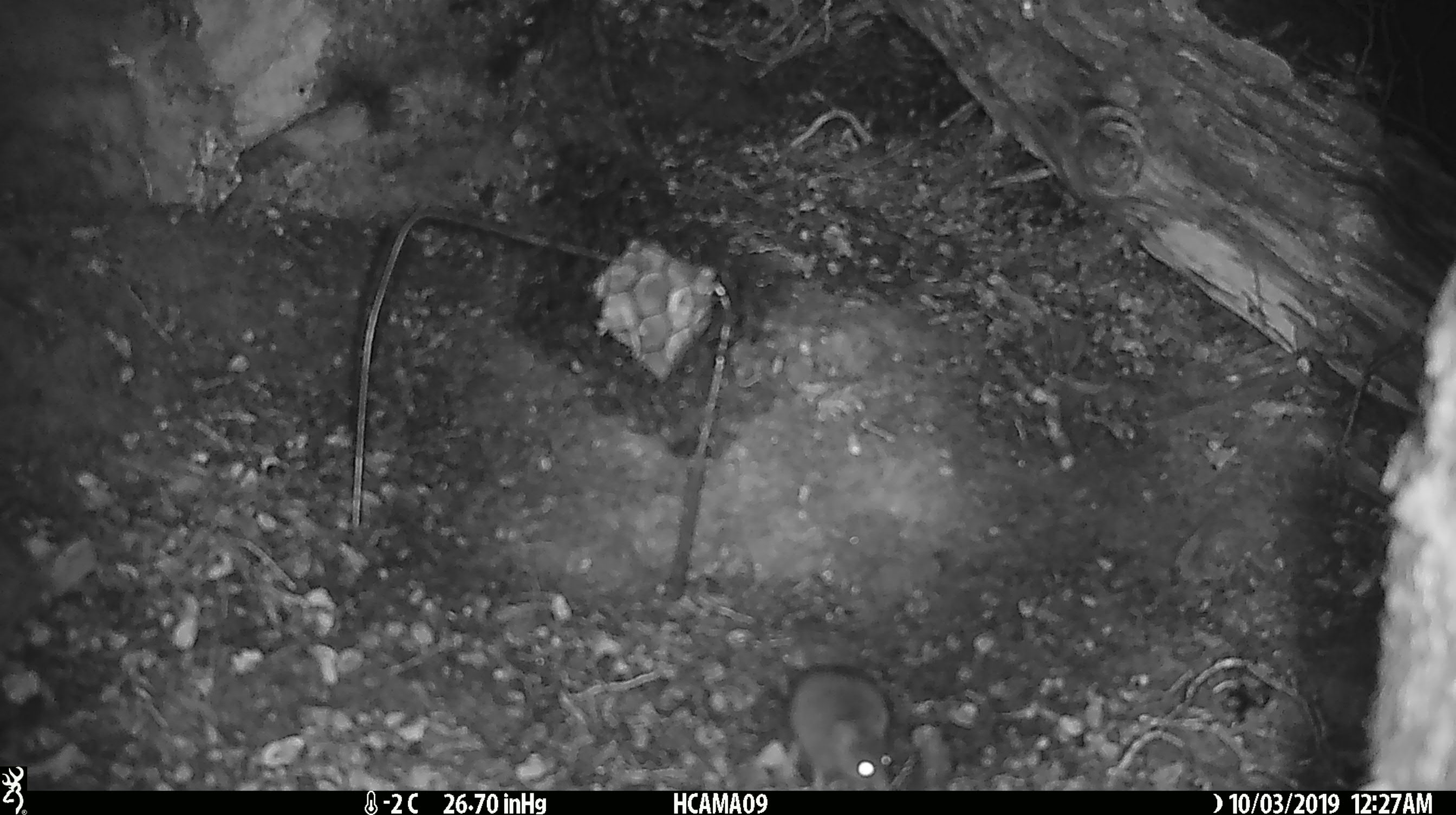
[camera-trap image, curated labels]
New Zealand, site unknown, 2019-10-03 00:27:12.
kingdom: Animalia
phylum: Chordata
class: Mammalia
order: Rodentia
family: Muridae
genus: Mus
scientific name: Mus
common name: mouse